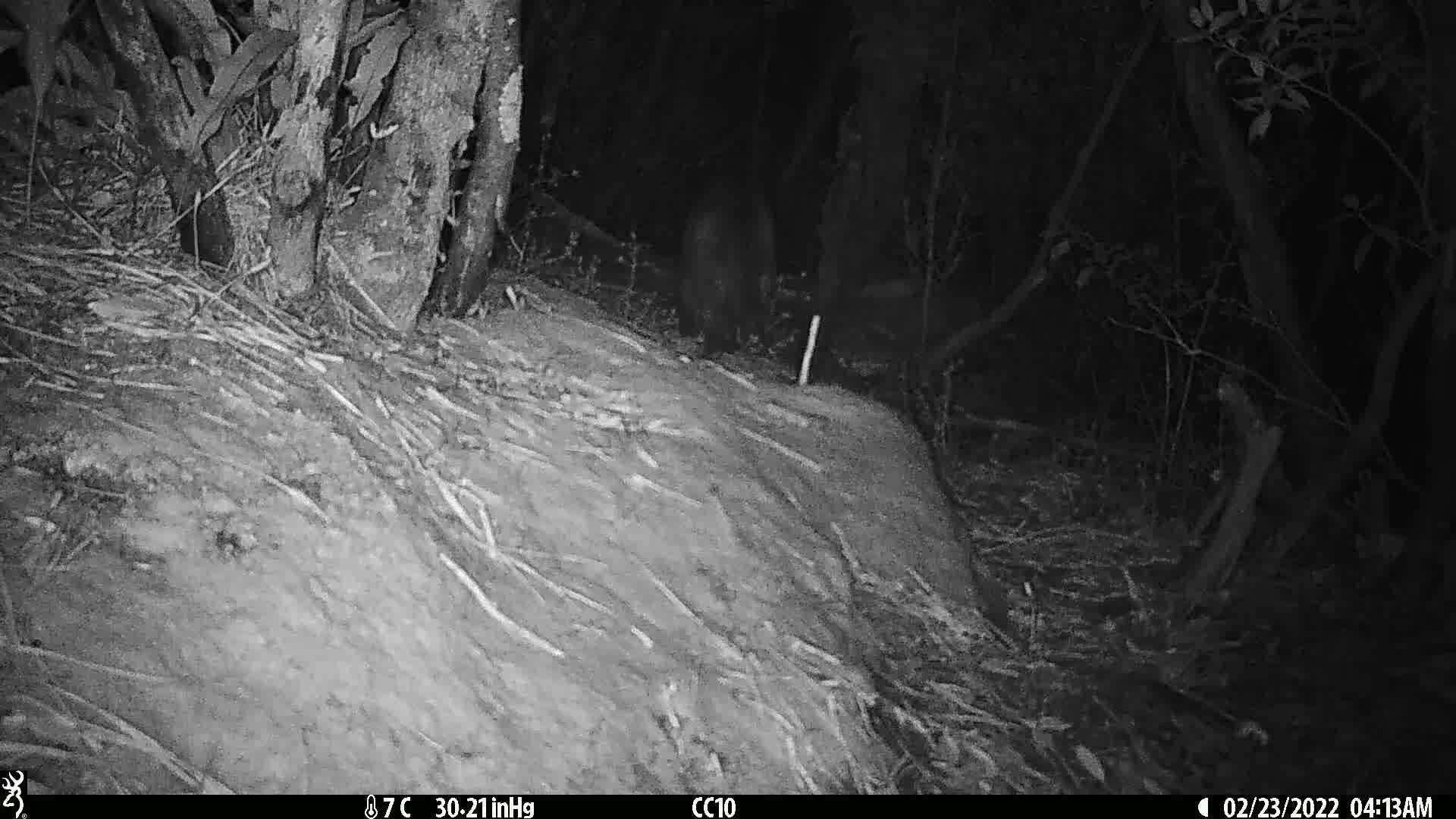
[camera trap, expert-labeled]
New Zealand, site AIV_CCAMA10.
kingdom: Animalia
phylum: Chordata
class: Mammalia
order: Carnivora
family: Felidae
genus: Felis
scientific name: Felis catus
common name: domestic cat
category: cat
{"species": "cat (domestic cat) (Felis catus)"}